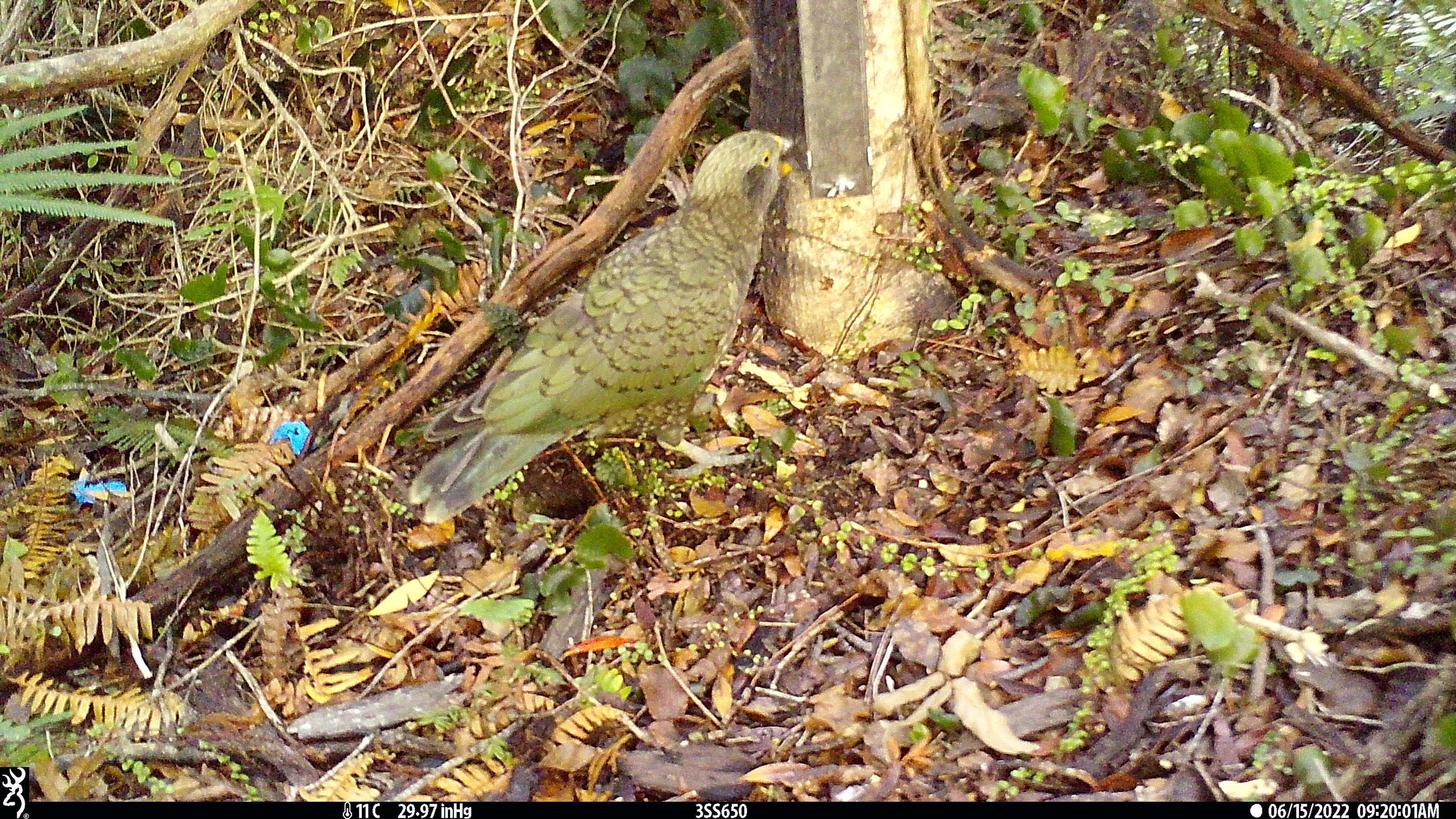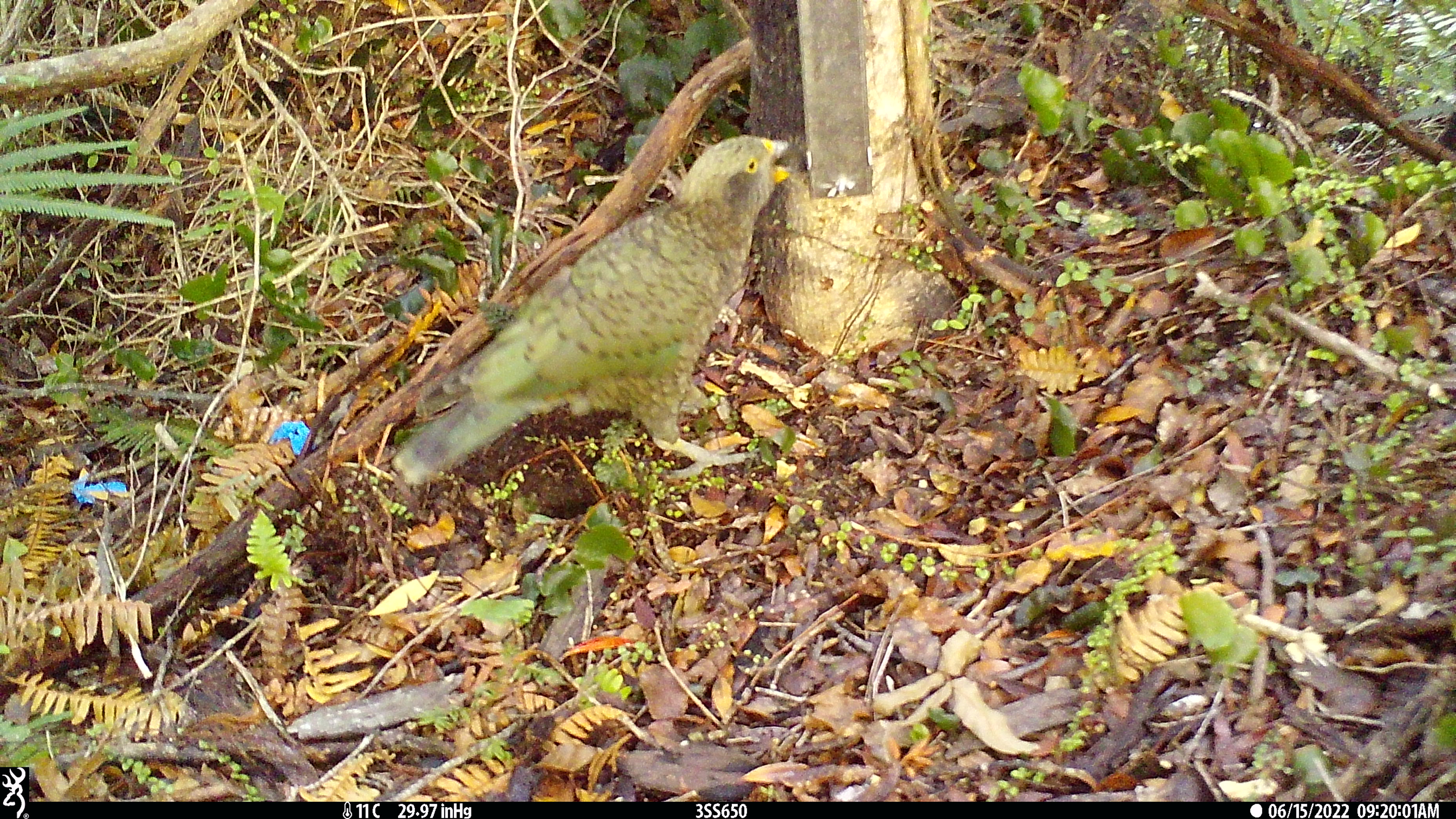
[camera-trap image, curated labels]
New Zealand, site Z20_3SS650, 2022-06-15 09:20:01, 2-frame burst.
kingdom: Animalia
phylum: Chordata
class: Aves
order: Psittaciformes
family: Strigopidae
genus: Nestor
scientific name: Nestor notabilis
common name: kea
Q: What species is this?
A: Kea (Nestor notabilis).